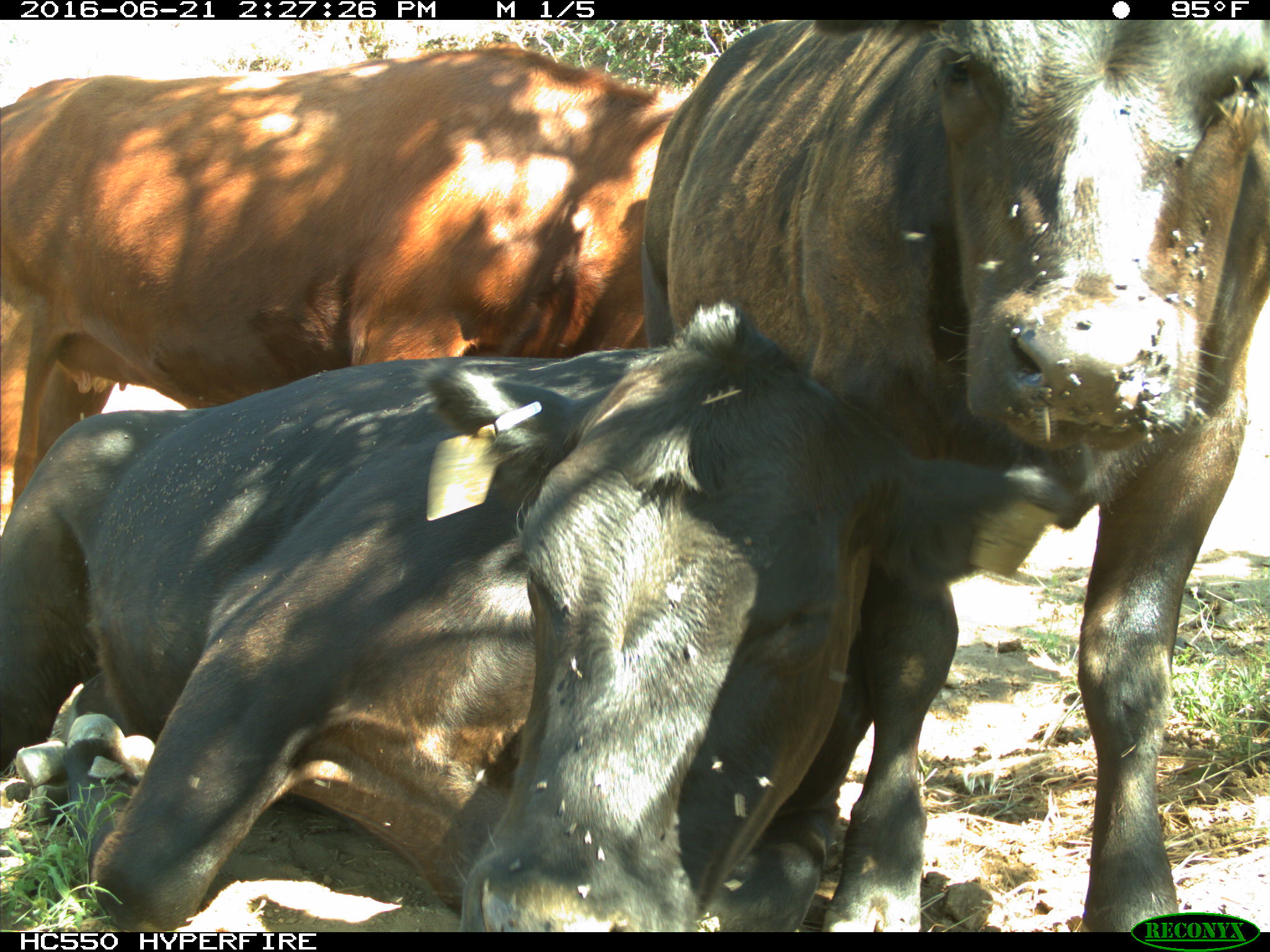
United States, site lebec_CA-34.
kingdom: Animalia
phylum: Chordata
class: Mammalia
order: Artiodactyla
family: Bovidae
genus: Bos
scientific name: Bos taurus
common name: domestic cow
Bos taurus (domestic cow).